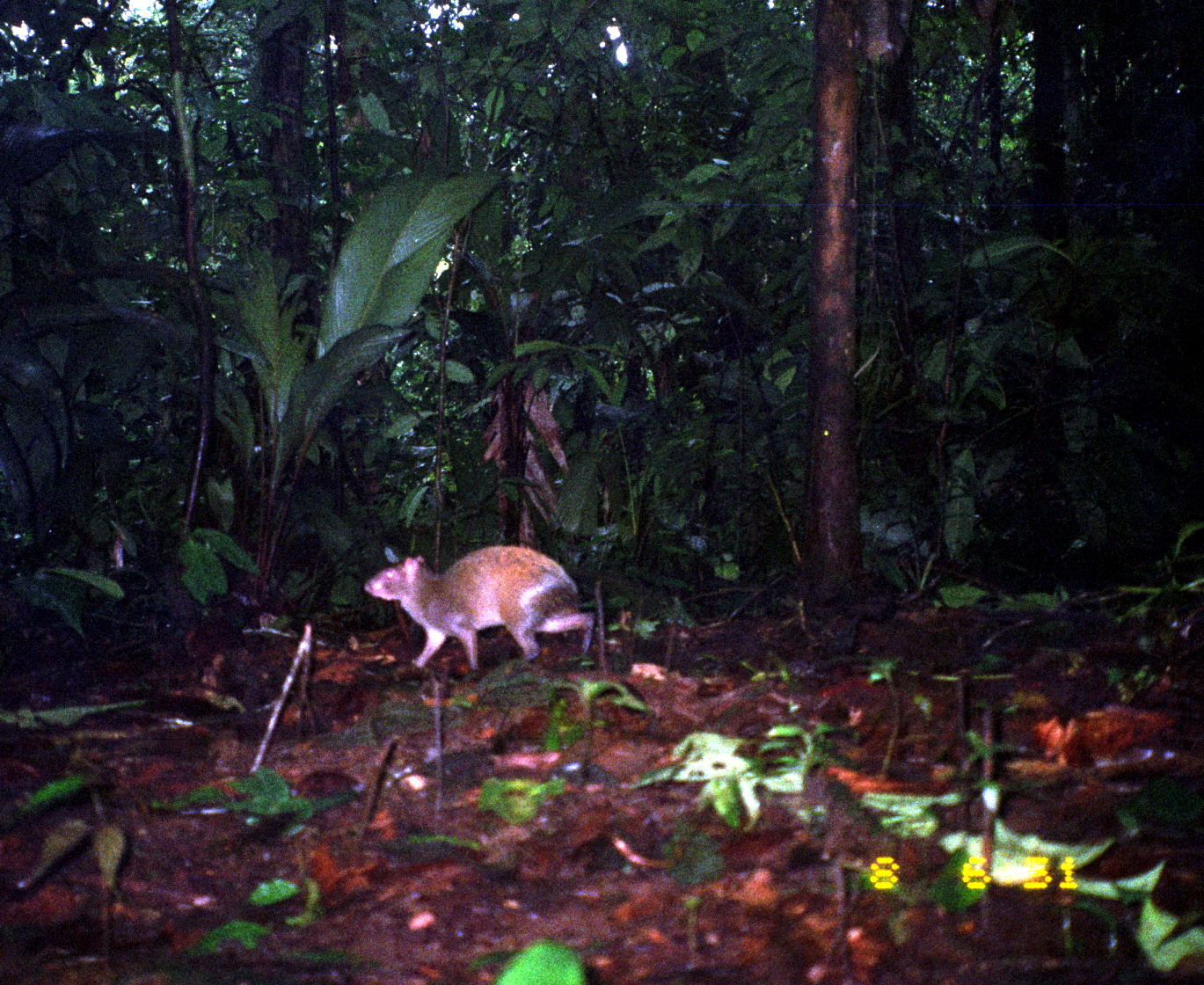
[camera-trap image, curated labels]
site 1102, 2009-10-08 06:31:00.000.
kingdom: Animalia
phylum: Chordata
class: Mammalia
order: Rodentia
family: Dasyproctidae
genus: Dasyprocta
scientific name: Dasyprocta punctata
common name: central american agouti